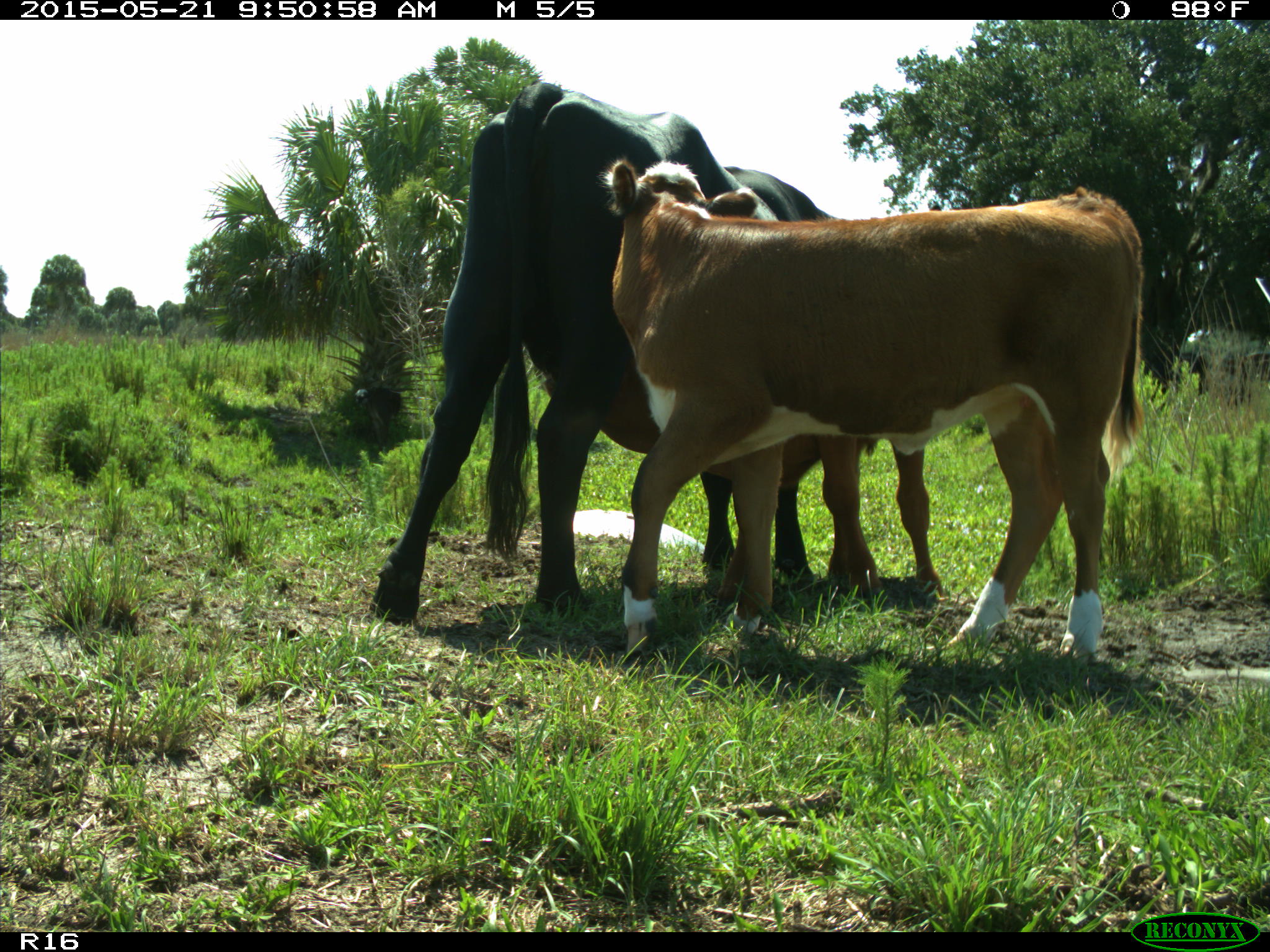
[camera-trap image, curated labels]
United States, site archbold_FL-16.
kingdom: Animalia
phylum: Chordata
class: Mammalia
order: Artiodactyla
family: Bovidae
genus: Bos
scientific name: Bos taurus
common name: domestic cow